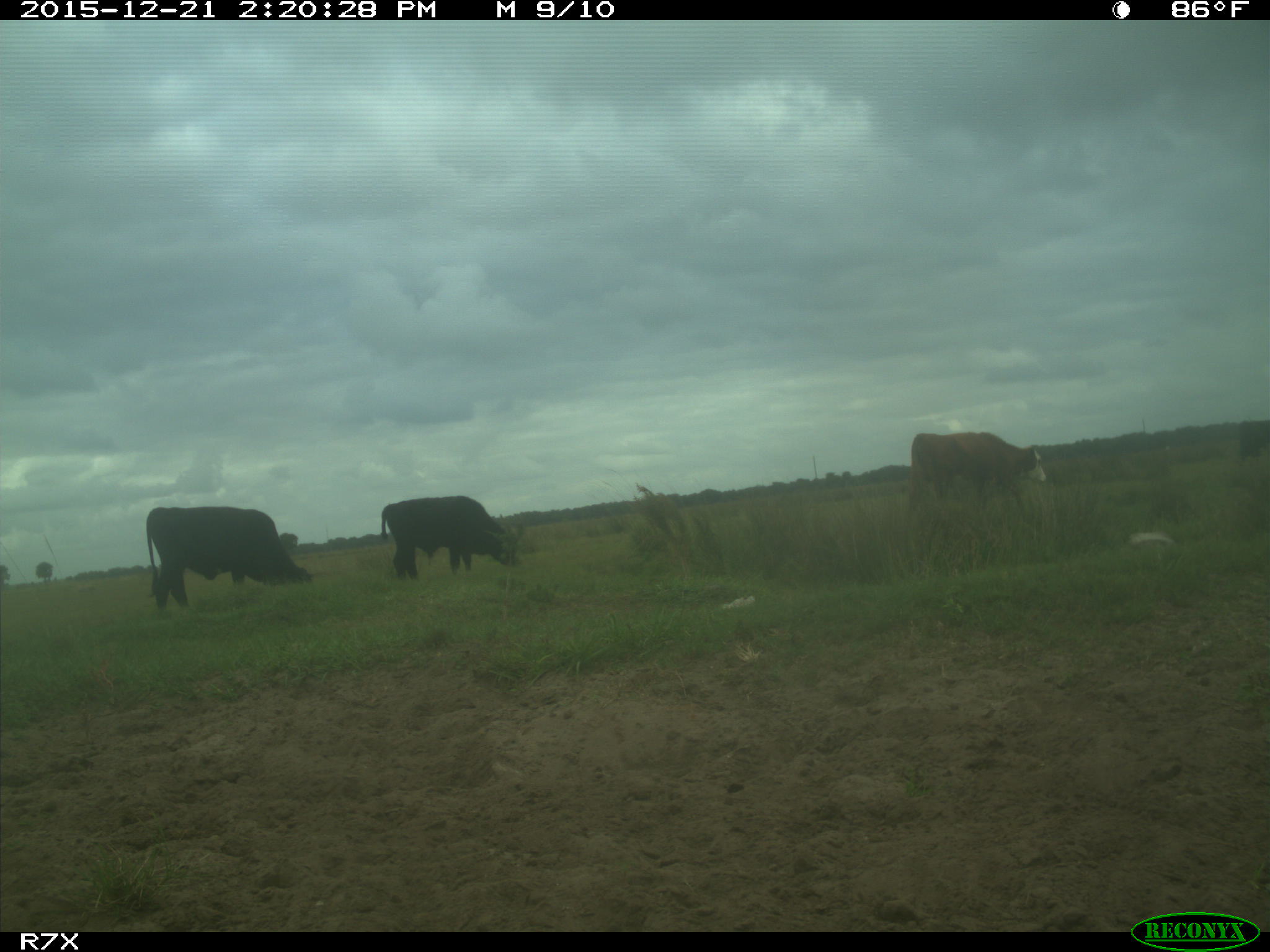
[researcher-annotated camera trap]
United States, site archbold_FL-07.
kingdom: Animalia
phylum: Chordata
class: Mammalia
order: Artiodactyla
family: Bovidae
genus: Bos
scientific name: Bos taurus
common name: domestic cow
Bos taurus (domestic cow).